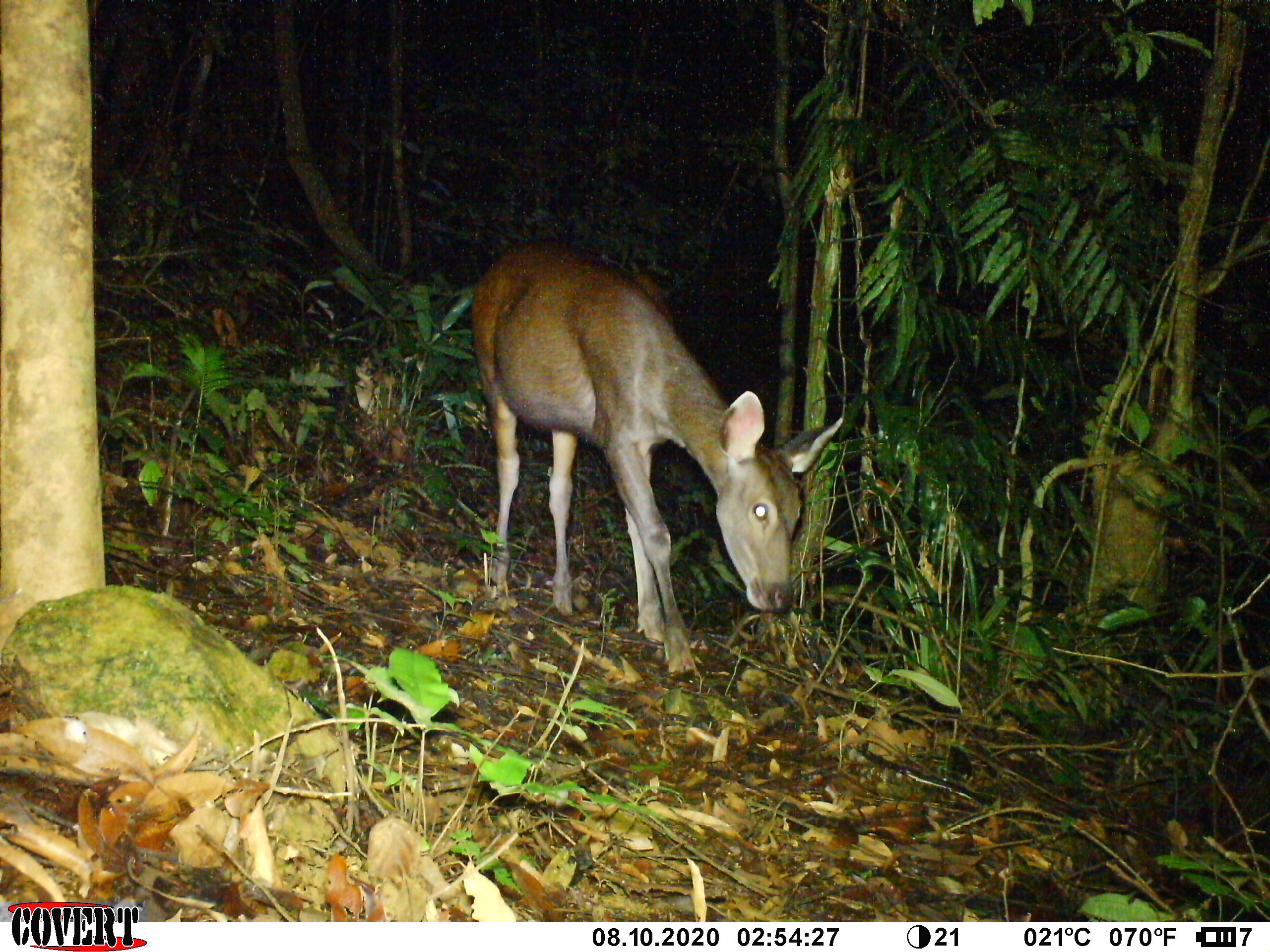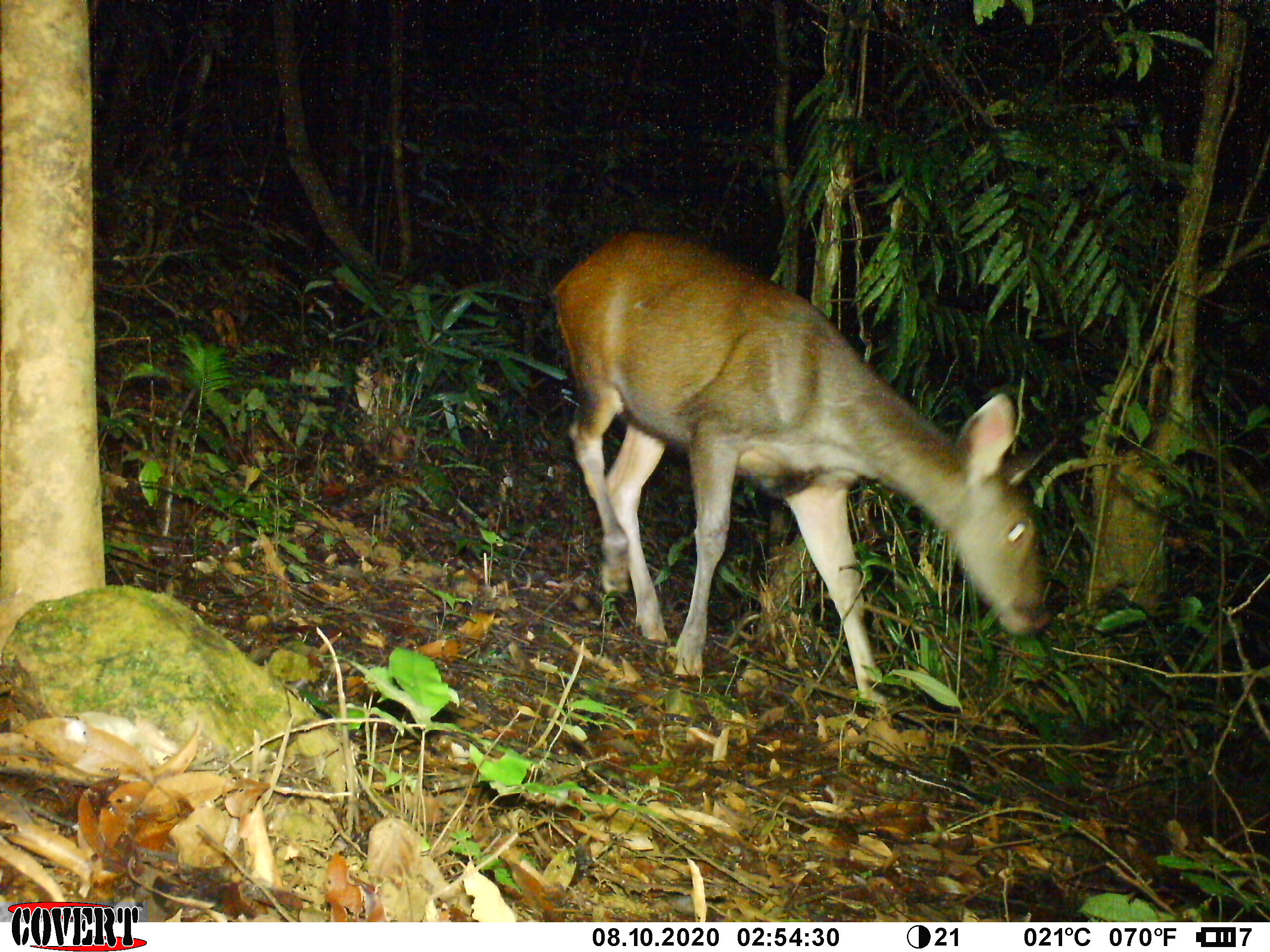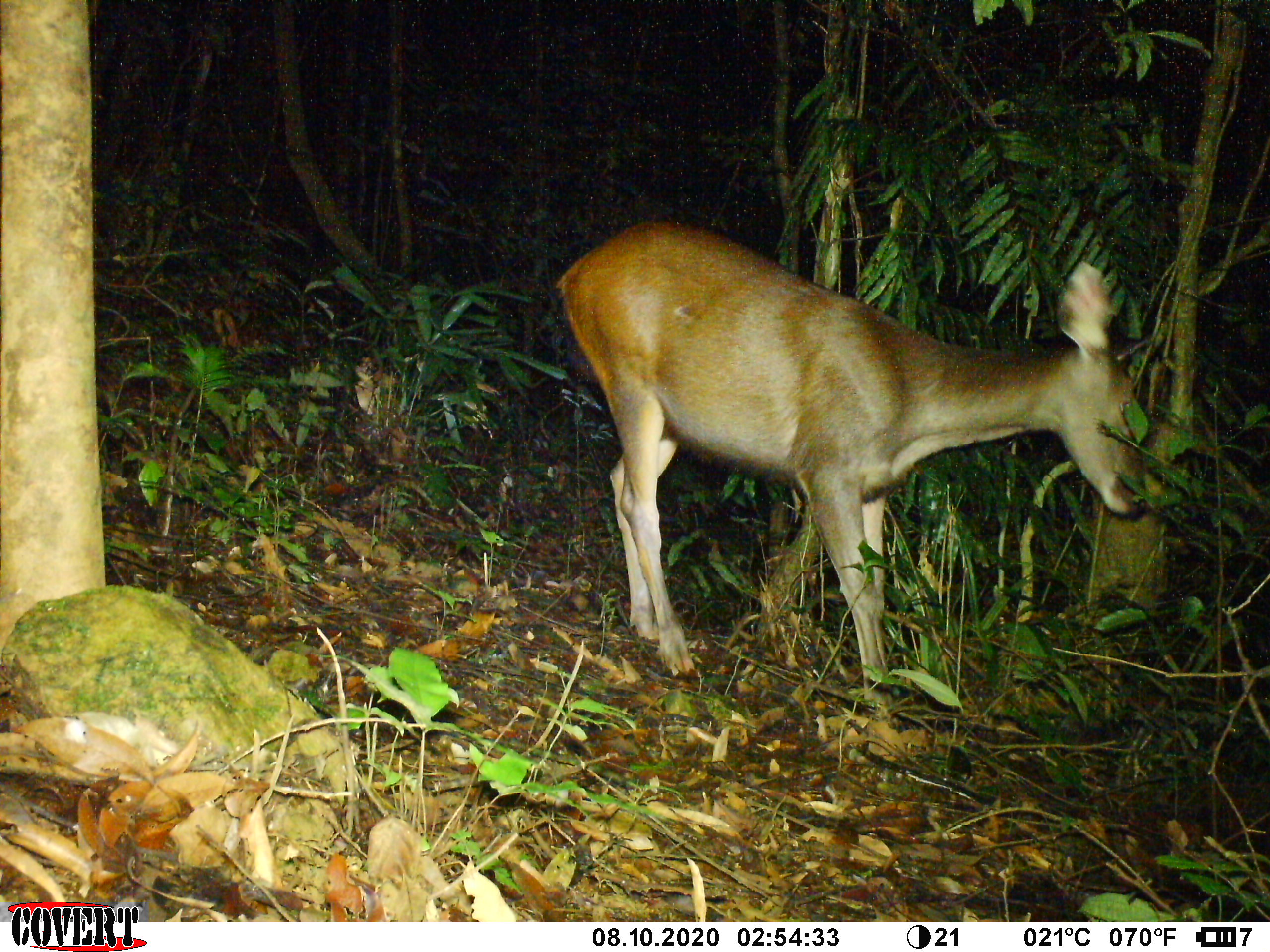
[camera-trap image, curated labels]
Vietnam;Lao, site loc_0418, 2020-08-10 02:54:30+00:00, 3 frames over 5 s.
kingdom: Animalia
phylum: Chordata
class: Mammalia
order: Artiodactyla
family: Cervidae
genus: Rusa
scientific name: Rusa unicolor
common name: sambar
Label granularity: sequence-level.